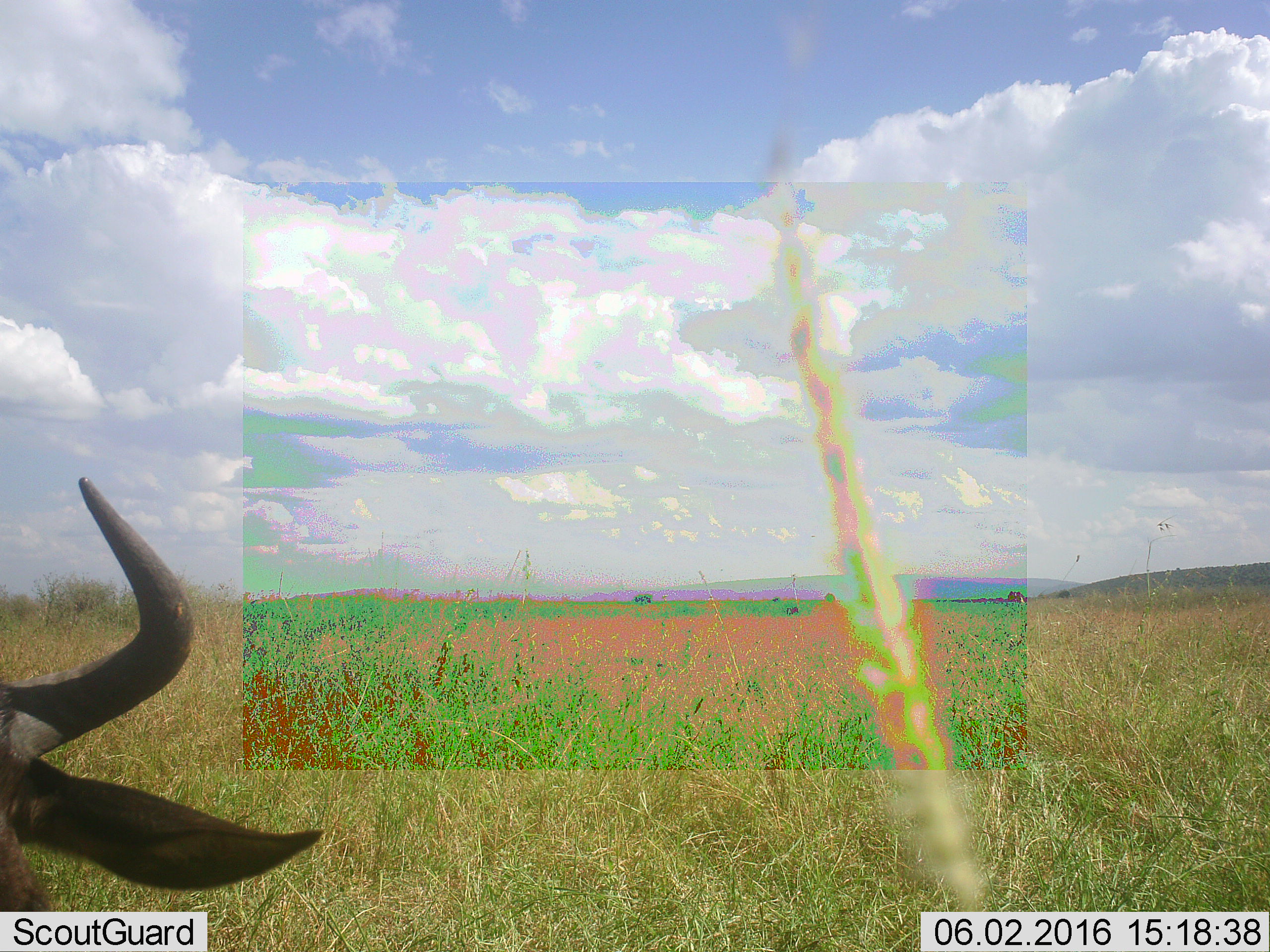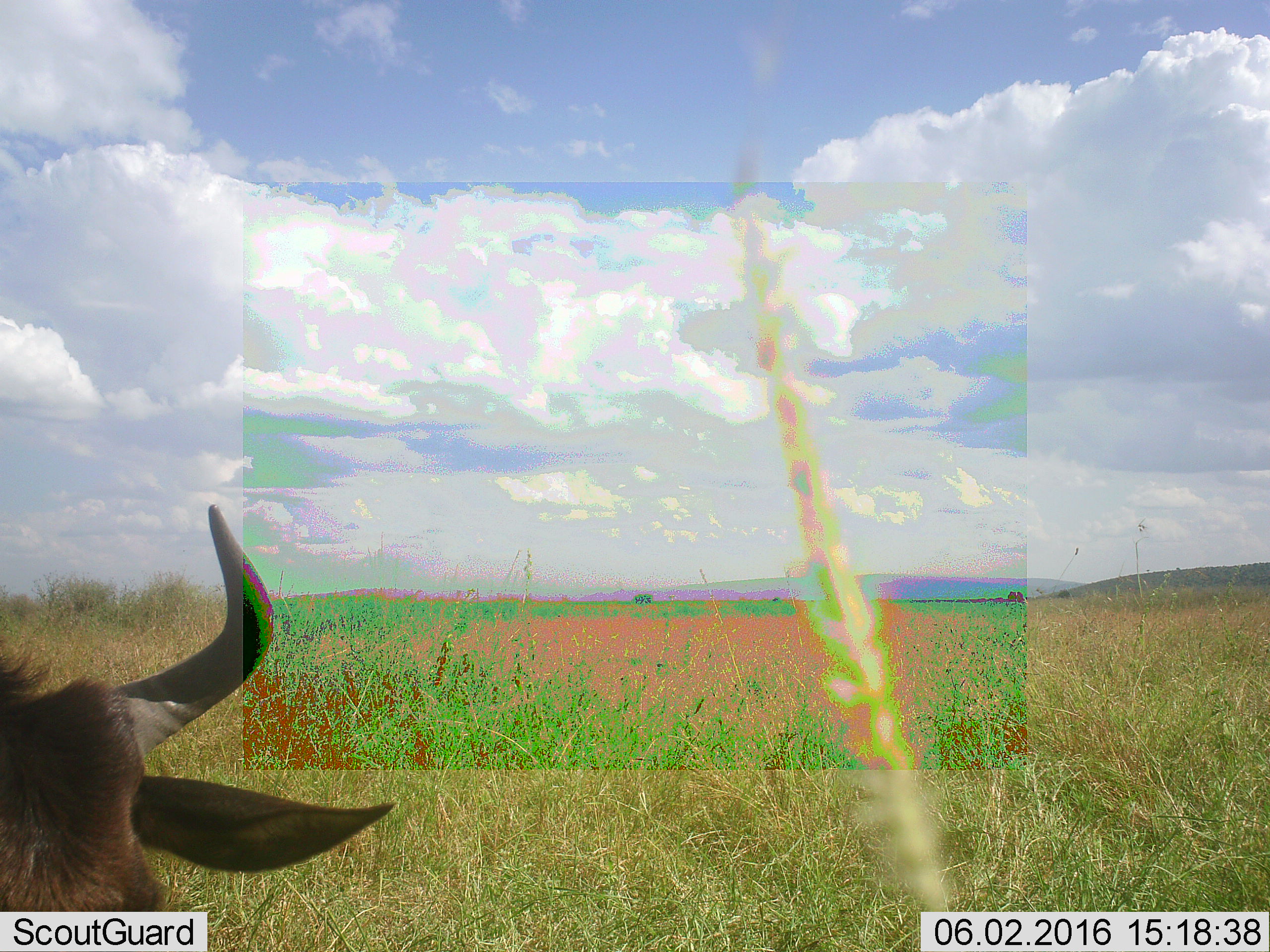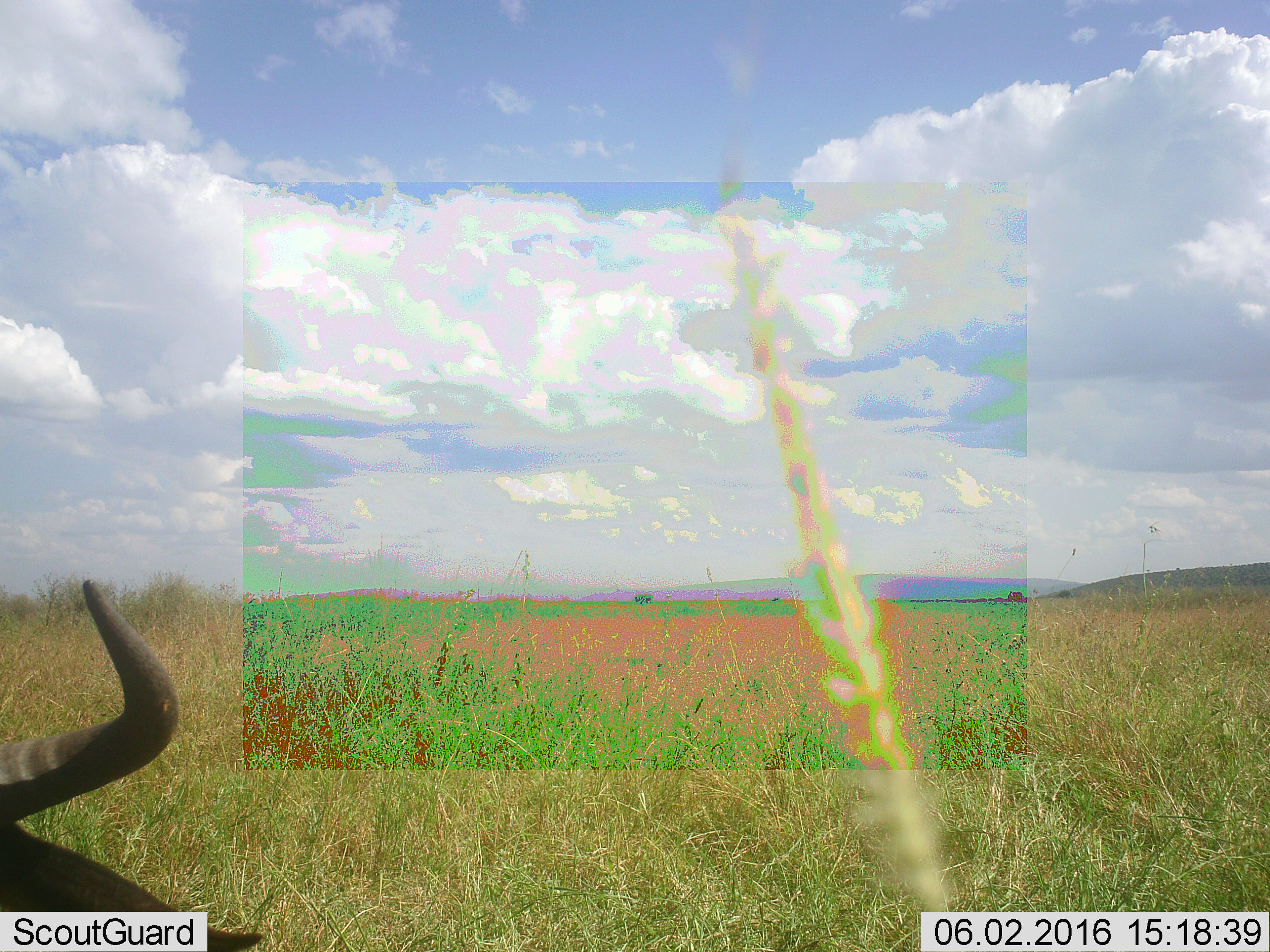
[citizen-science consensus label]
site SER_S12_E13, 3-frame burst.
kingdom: Animalia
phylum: Chordata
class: Mammalia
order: Artiodactyla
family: Bovidae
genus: Connochaetes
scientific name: Connochaetes taurinus taurinus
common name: blue wildebeest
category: wildebeestblue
Wildebeestblue (blue wildebeest) (Connochaetes taurinus taurinus), count 1. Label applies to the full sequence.